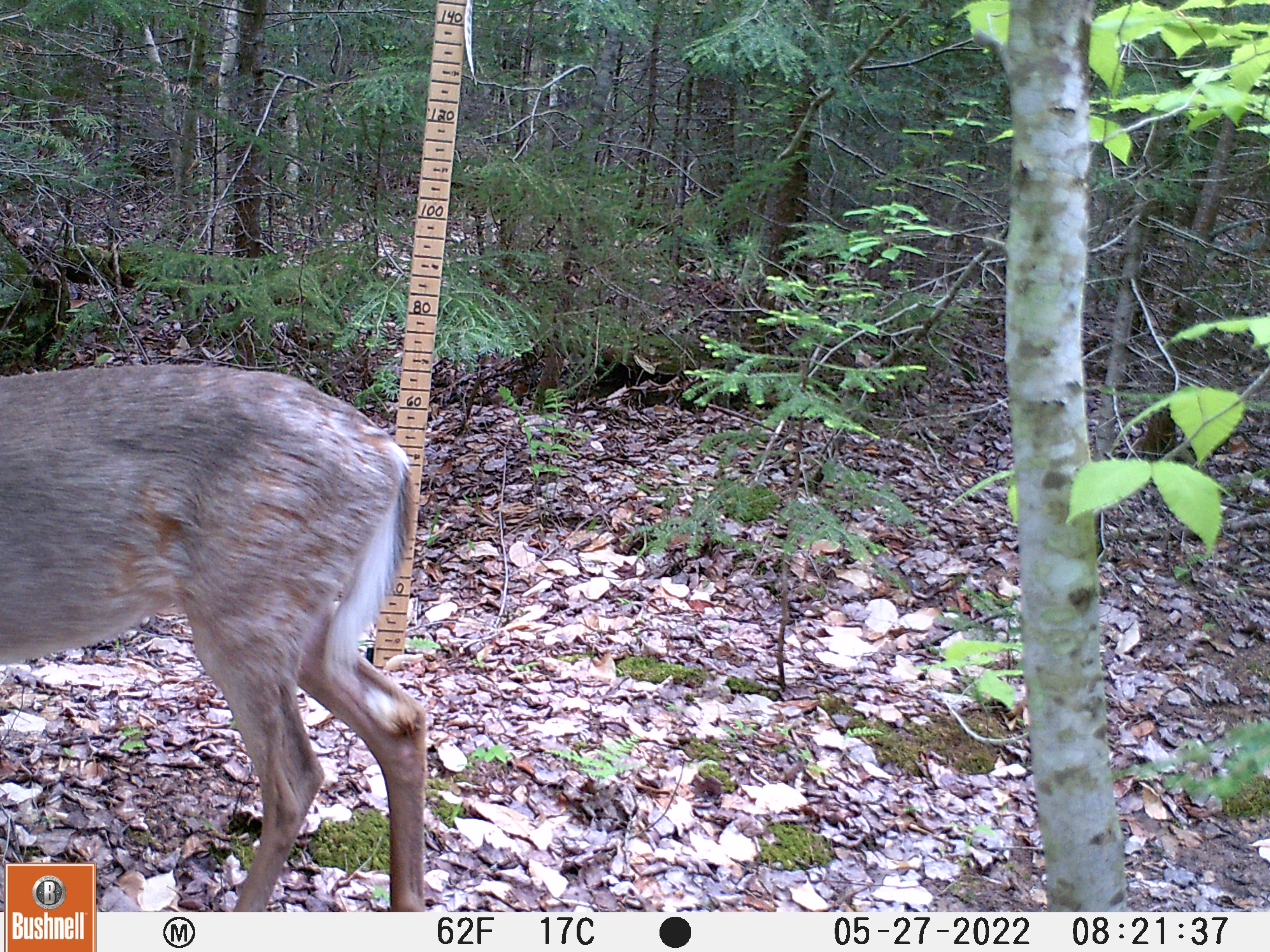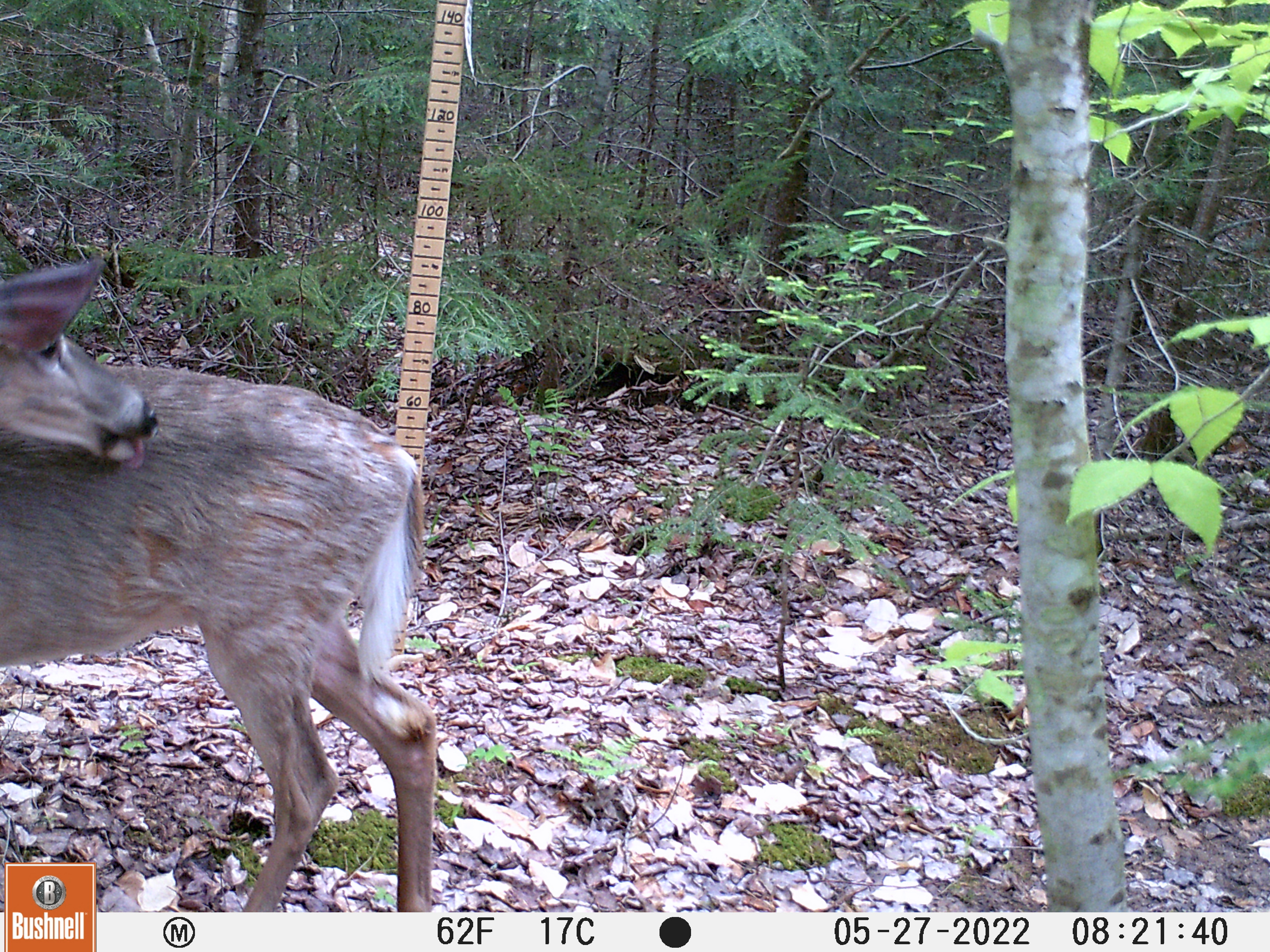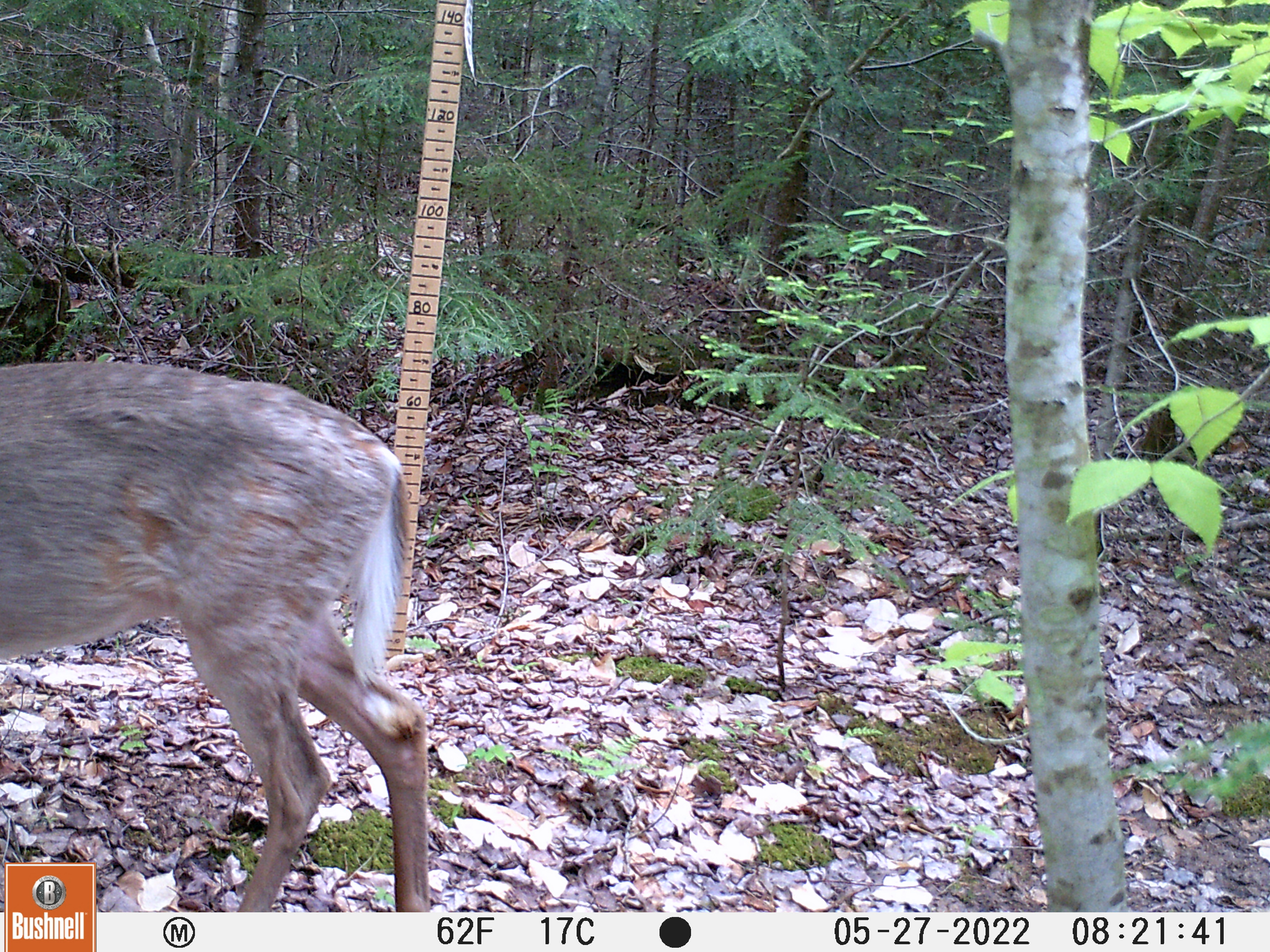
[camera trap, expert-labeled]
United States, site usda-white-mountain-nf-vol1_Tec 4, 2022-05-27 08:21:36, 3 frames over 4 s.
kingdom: Animalia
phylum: Chordata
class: Mammalia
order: Artiodactyla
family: Cervidae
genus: Odocoileus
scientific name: Odocoileus virginianus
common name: white-tailed deer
White-tailed deer (Odocoileus virginianus).